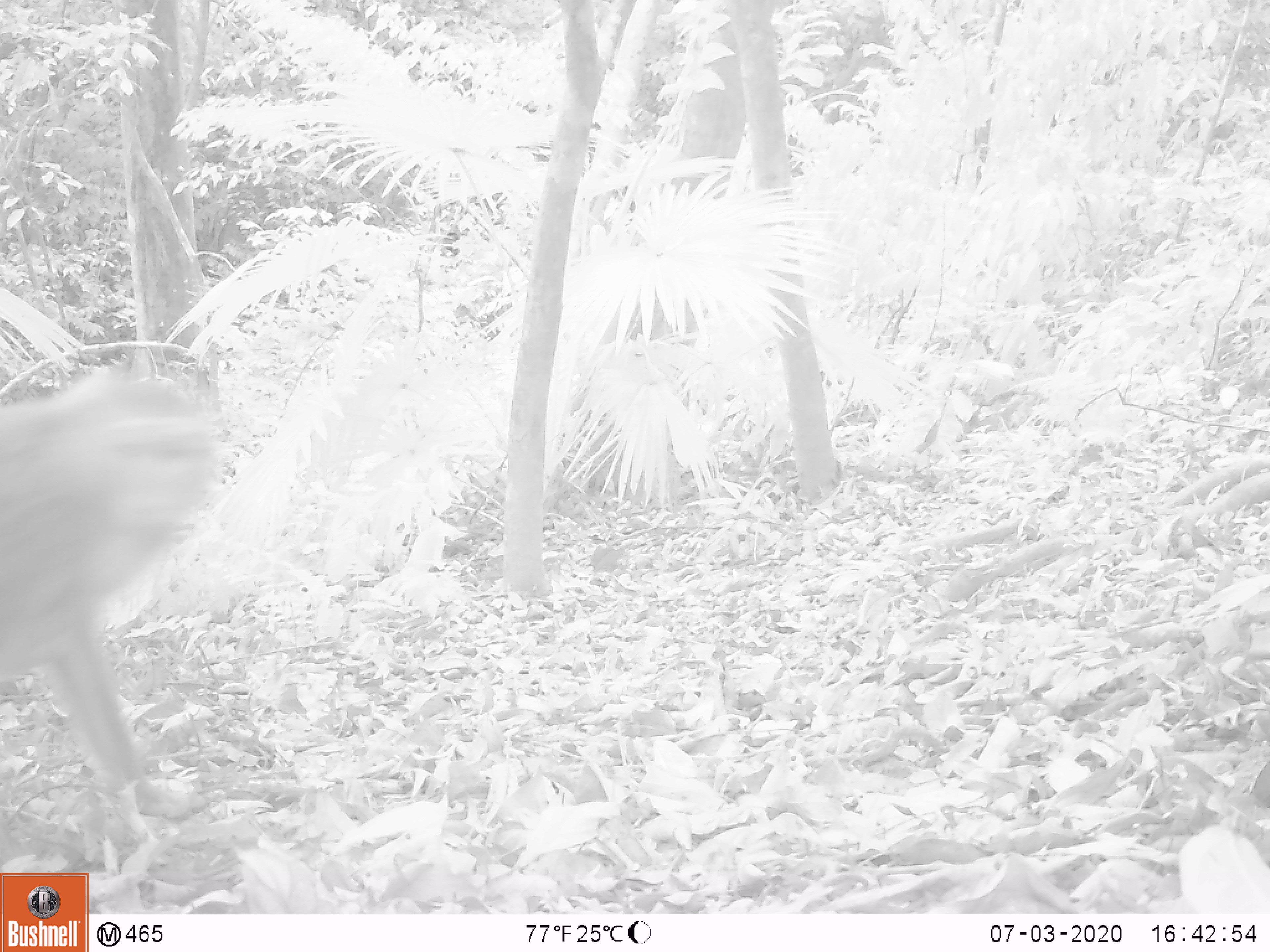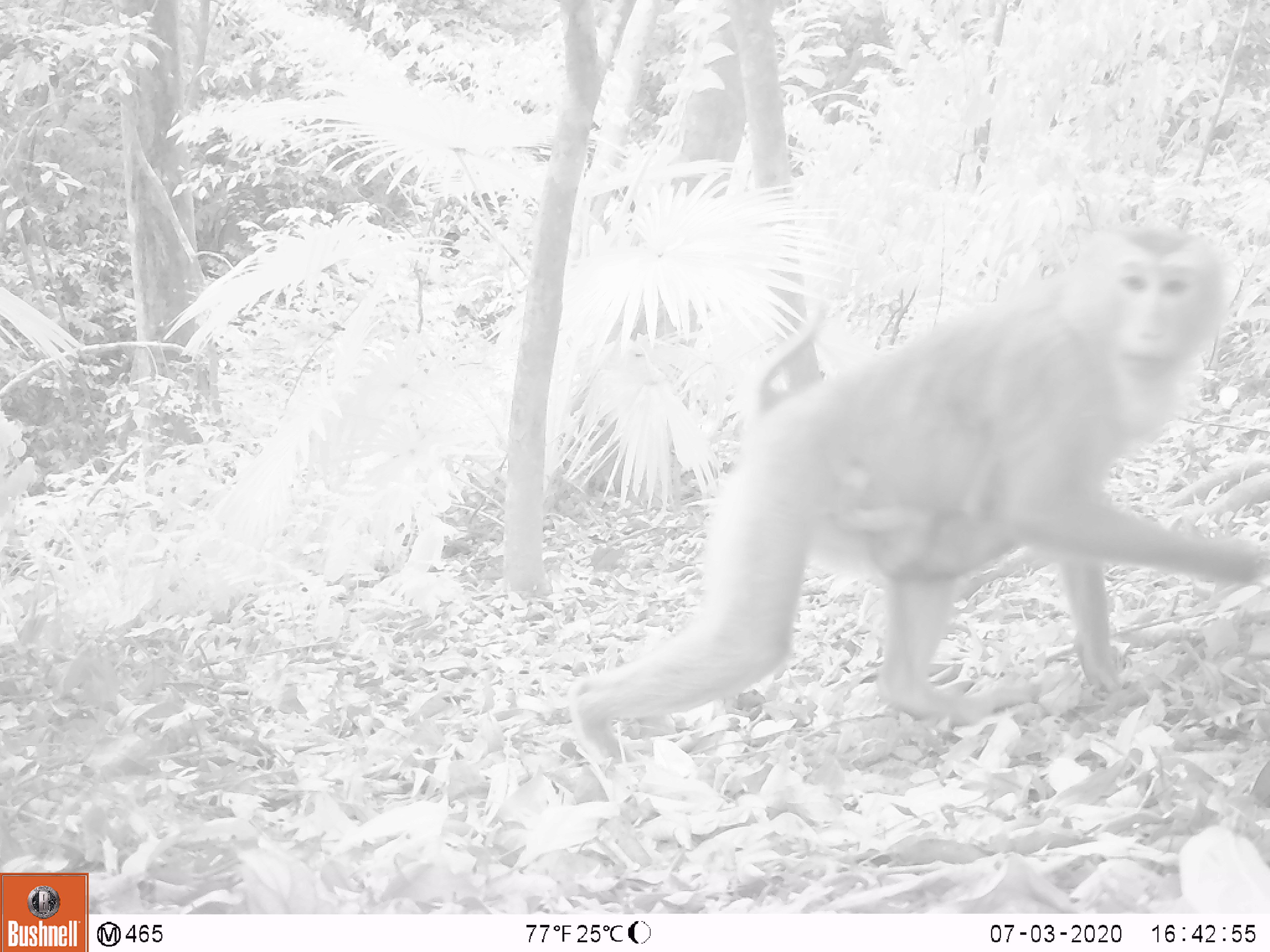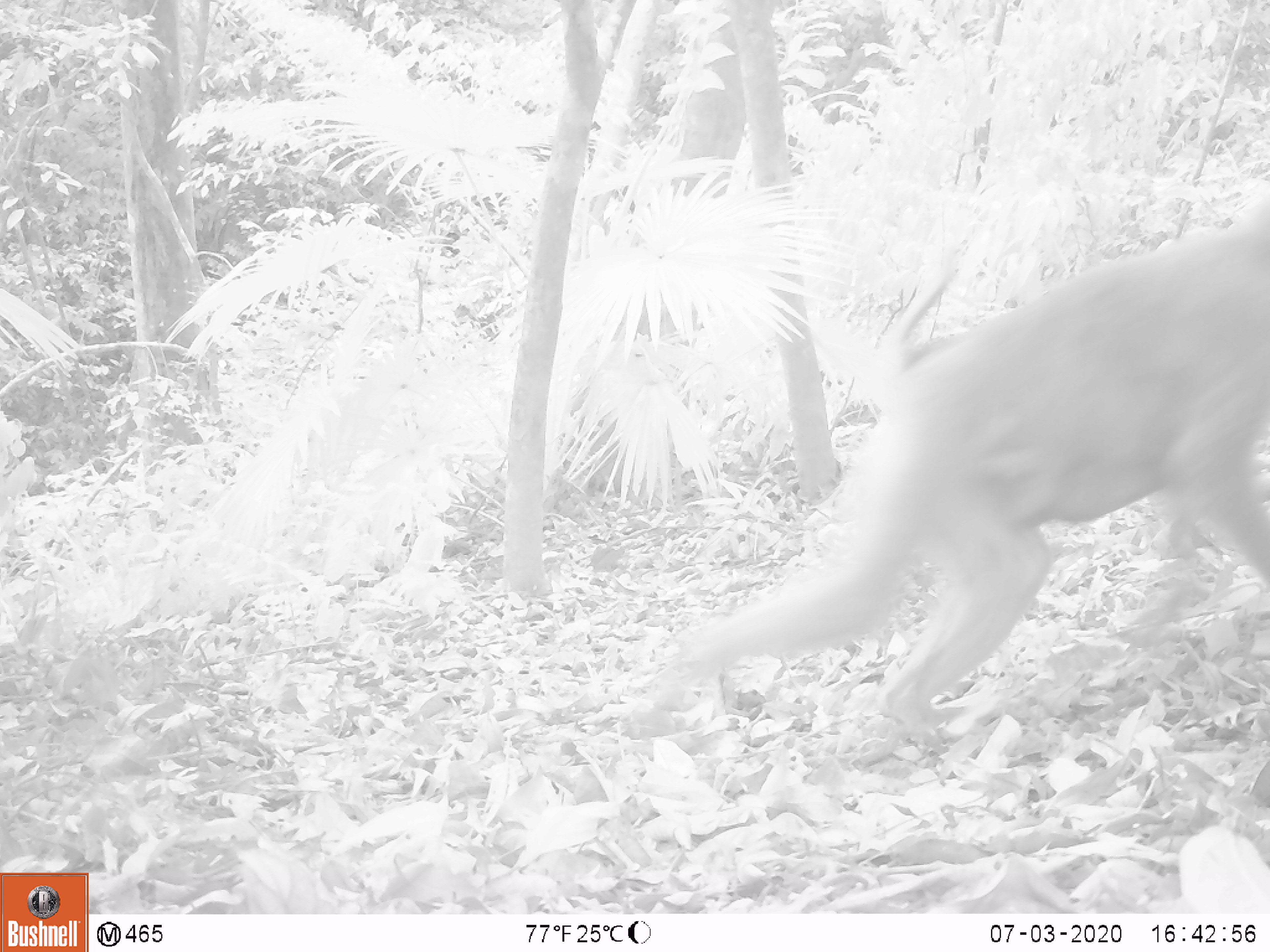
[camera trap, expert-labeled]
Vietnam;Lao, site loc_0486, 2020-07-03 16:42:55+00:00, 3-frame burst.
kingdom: Animalia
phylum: Chordata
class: Mammalia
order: Primates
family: Cercopithecidae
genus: Macaca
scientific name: Macaca nemestrina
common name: pig-tailed macaque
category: pig tailed macaque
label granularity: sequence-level